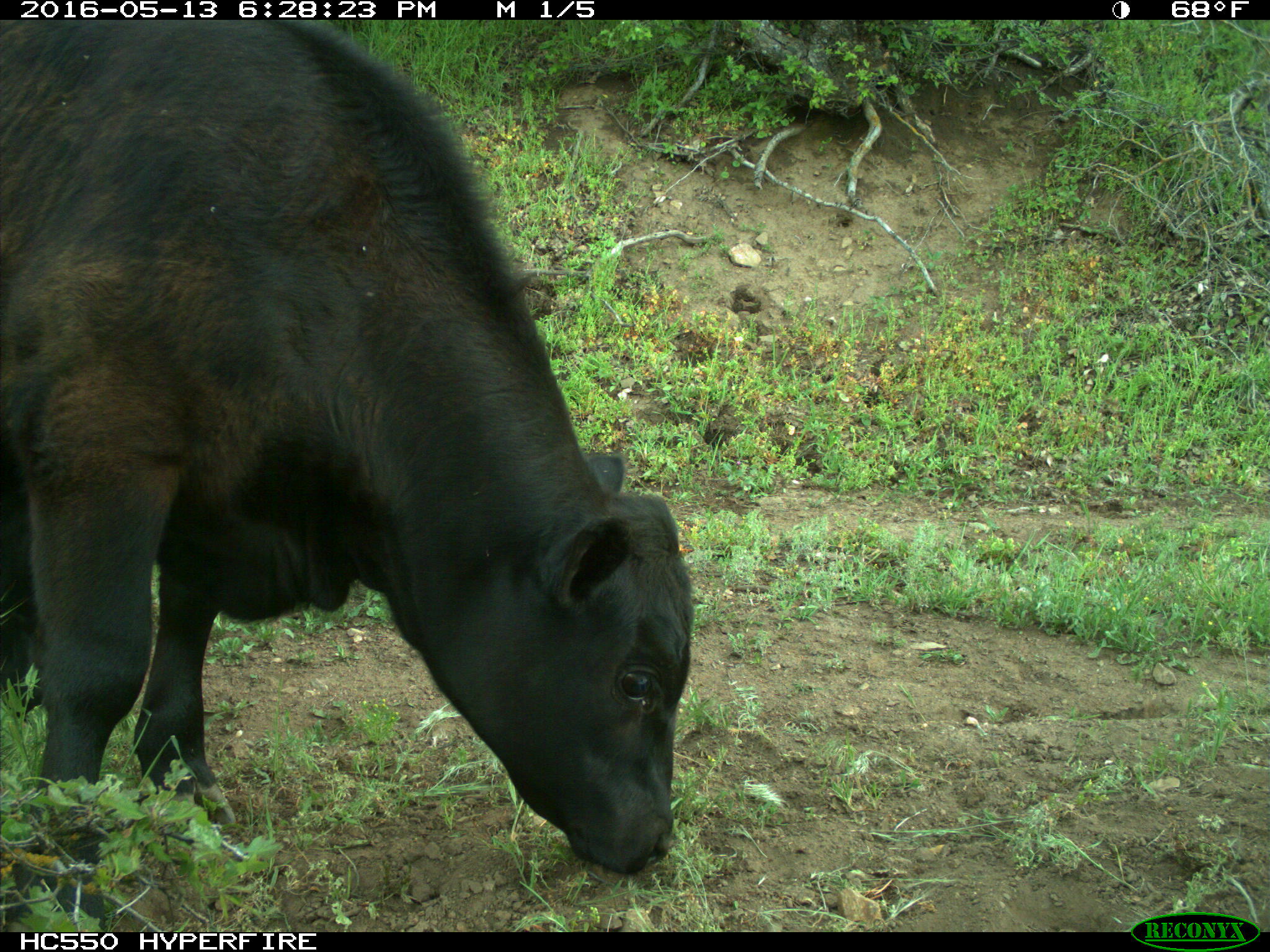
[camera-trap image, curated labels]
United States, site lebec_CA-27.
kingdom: Animalia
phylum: Chordata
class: Mammalia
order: Artiodactyla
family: Bovidae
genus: Bos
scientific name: Bos taurus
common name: domestic cow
Bos taurus (domestic cow).